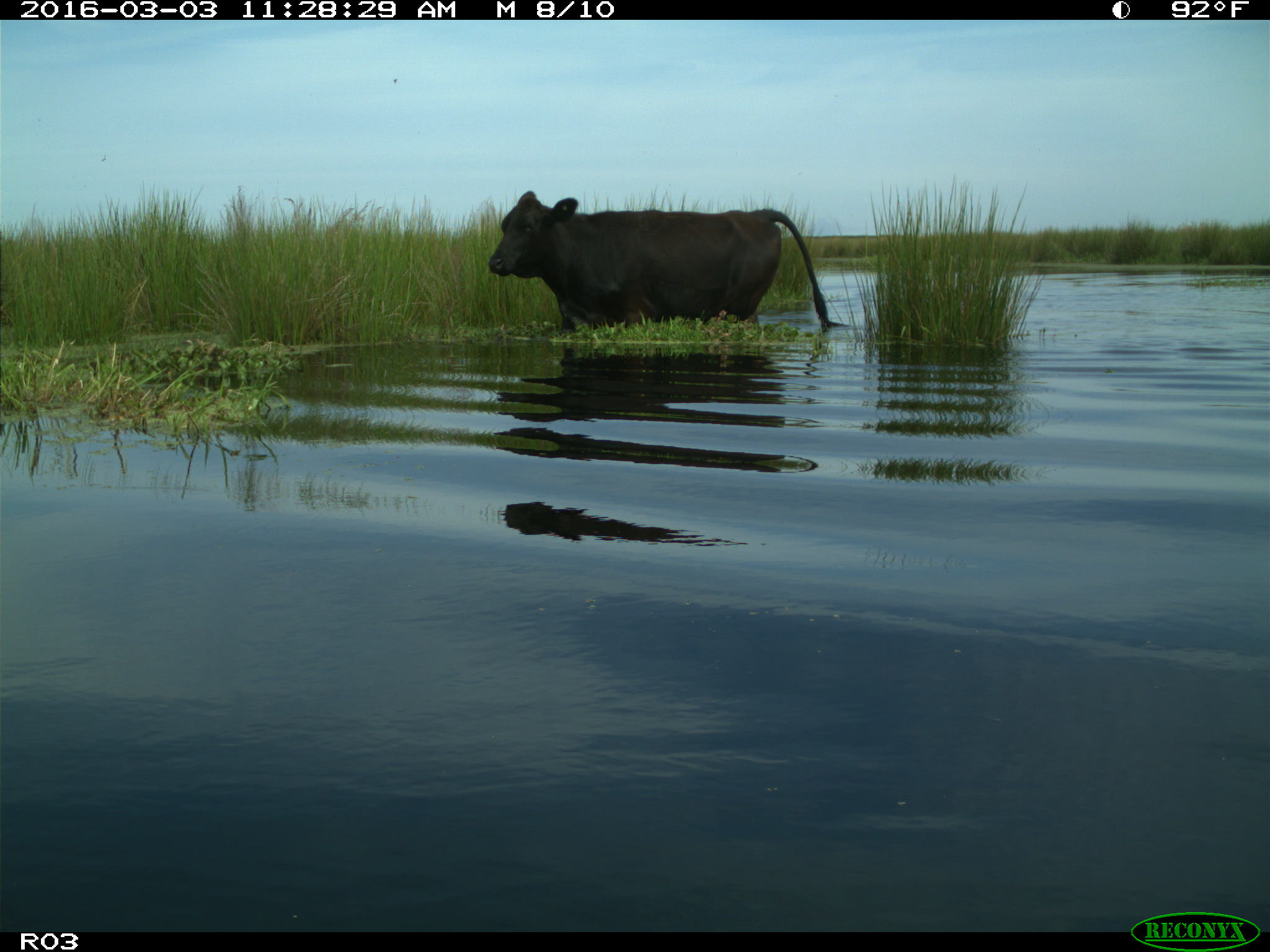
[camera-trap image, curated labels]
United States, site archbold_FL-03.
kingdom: Animalia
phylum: Chordata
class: Mammalia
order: Artiodactyla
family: Bovidae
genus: Bos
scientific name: Bos taurus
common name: domestic cow